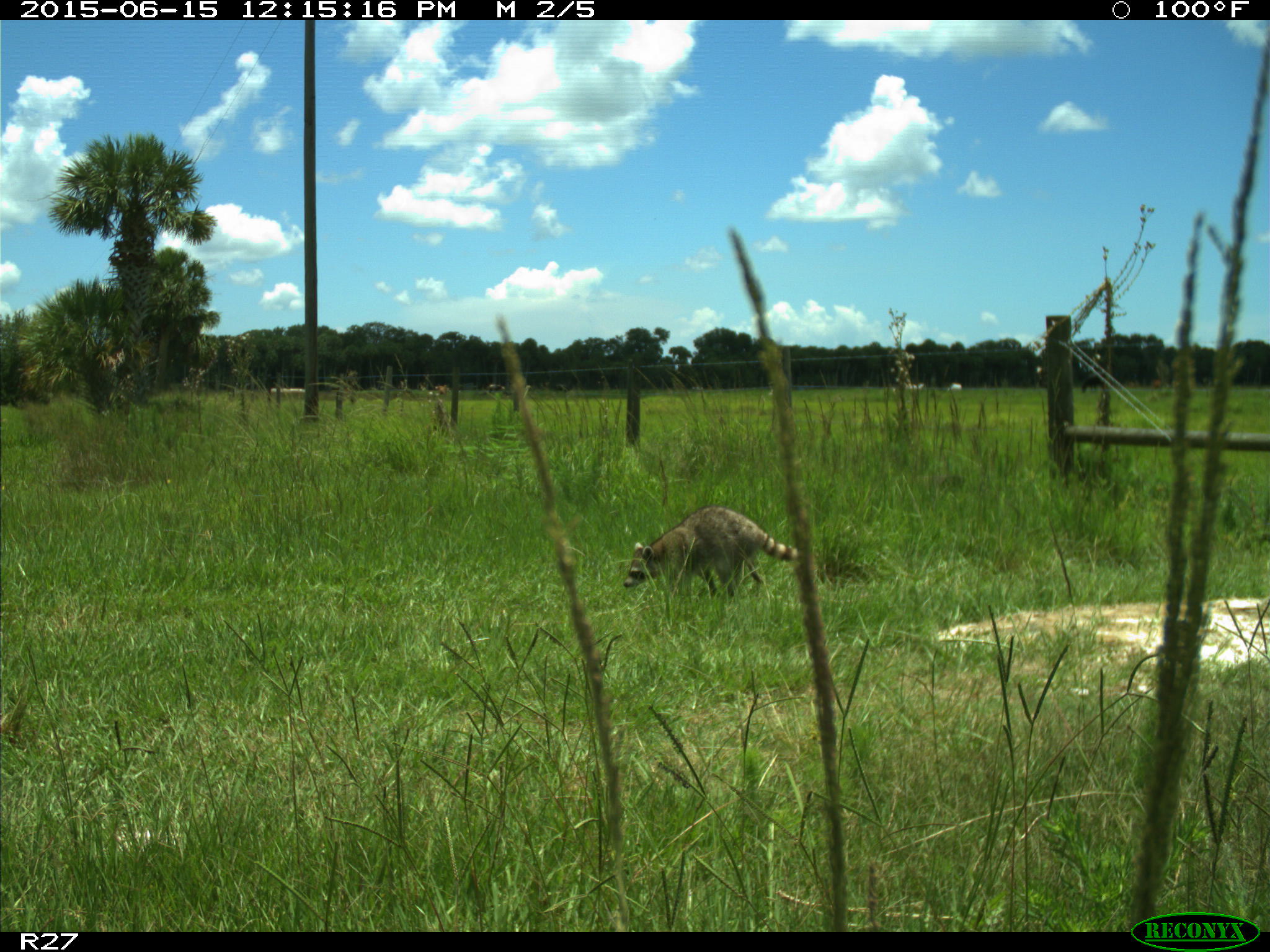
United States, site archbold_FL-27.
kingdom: Animalia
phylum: Chordata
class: Mammalia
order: Artiodactyla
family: Bovidae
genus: Bos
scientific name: Bos taurus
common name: domestic cow